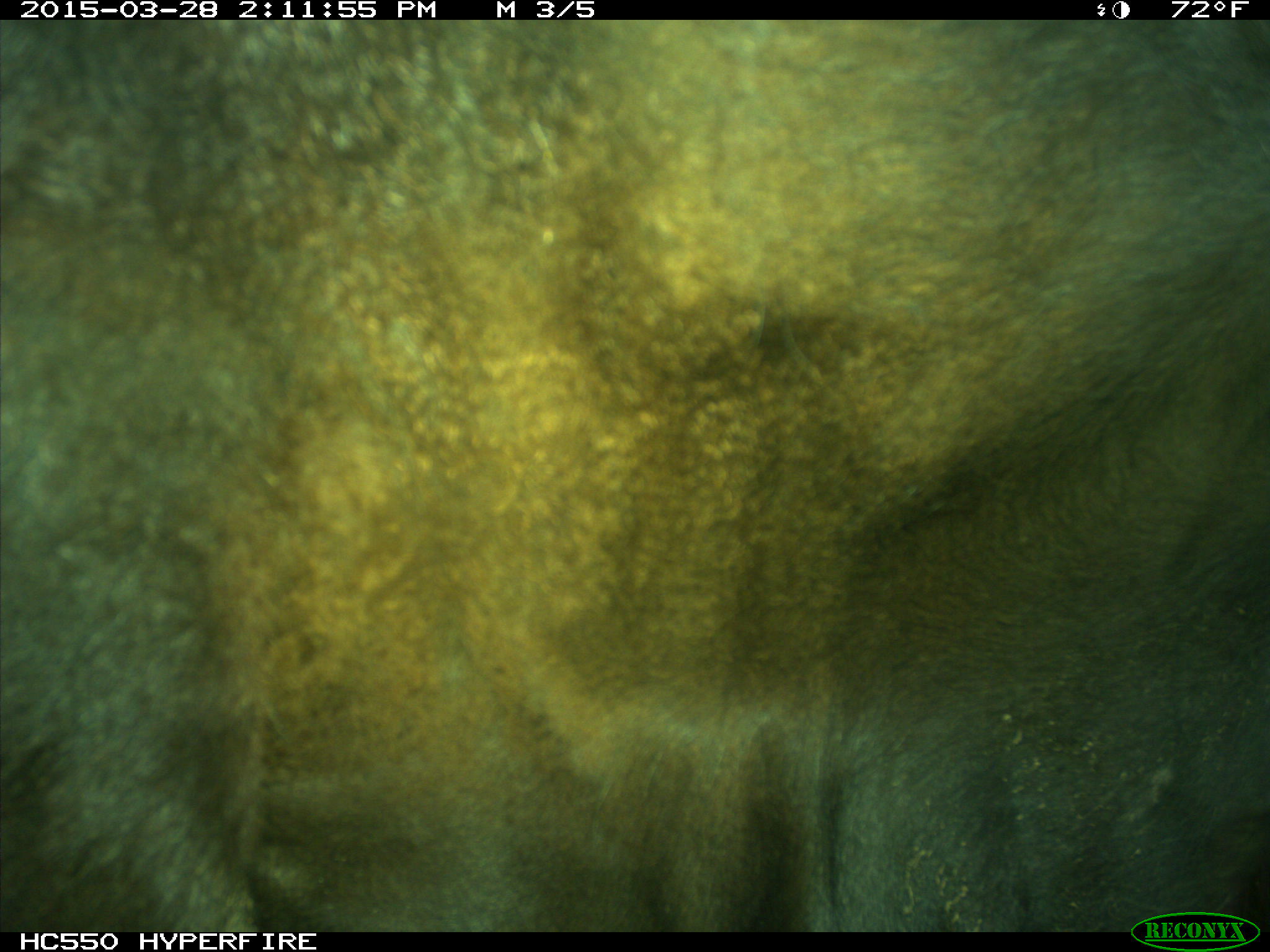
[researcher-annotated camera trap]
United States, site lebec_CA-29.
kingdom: Animalia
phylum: Chordata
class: Mammalia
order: Artiodactyla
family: Bovidae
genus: Bos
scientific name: Bos taurus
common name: domestic cow